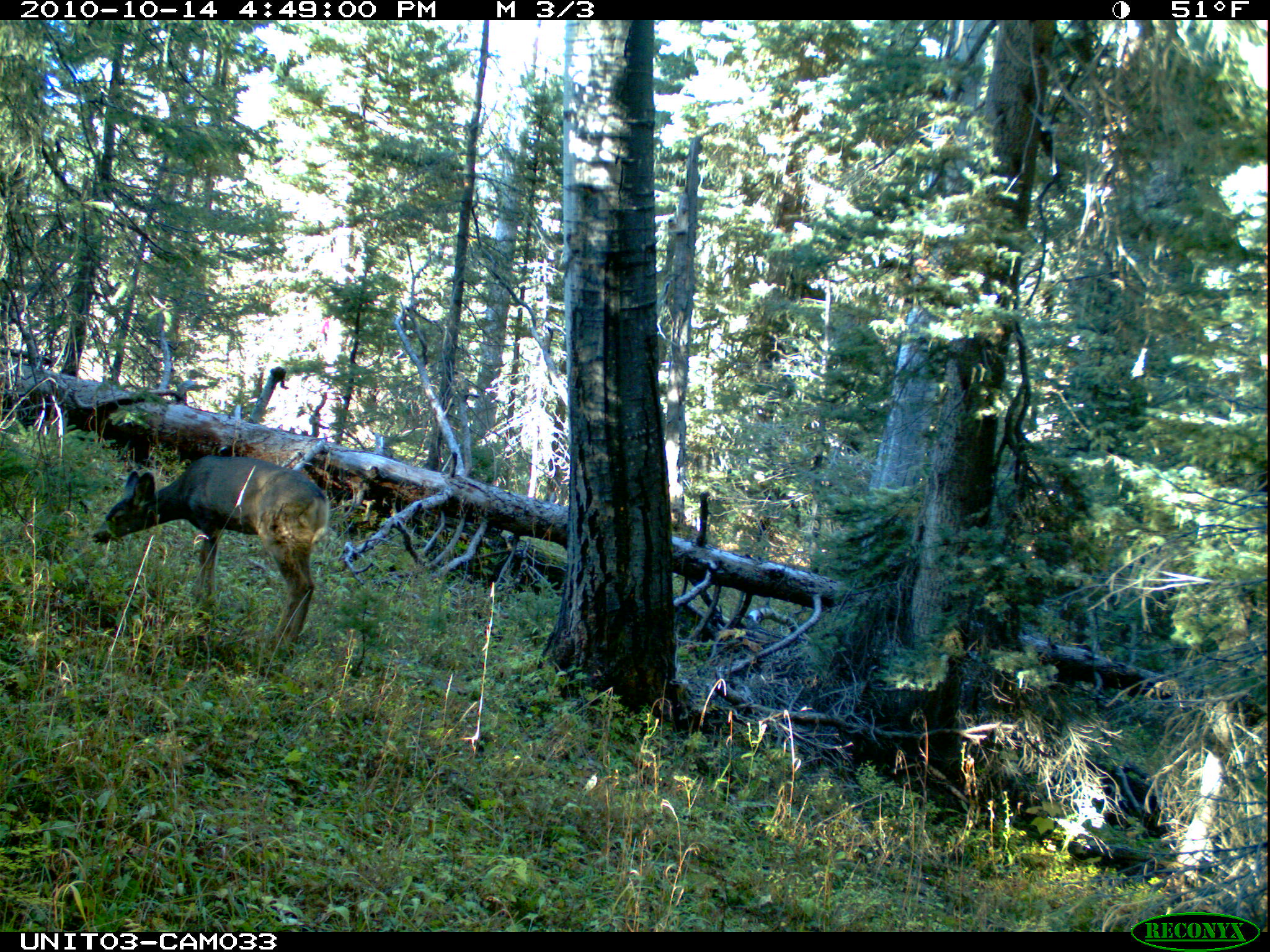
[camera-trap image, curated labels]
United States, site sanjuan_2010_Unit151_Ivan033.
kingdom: Animalia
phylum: Chordata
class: Mammalia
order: Artiodactyla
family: Cervidae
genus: Odocoileus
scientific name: Odocoileus hemionus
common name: mule deer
Odocoileus hemionus (mule deer).